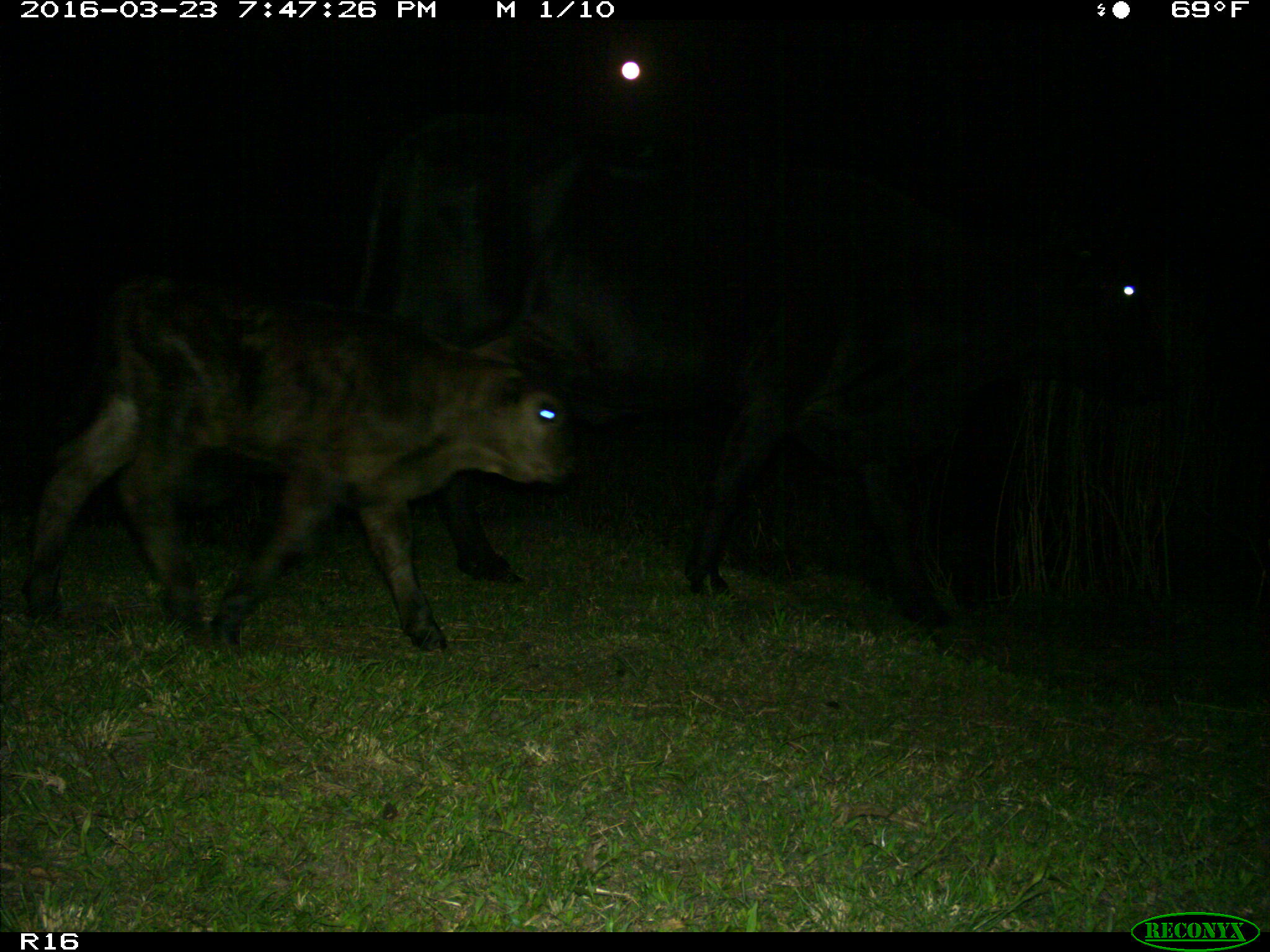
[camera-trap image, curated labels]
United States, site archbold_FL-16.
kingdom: Animalia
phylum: Chordata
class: Mammalia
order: Artiodactyla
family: Bovidae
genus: Bos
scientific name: Bos taurus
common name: domestic cow